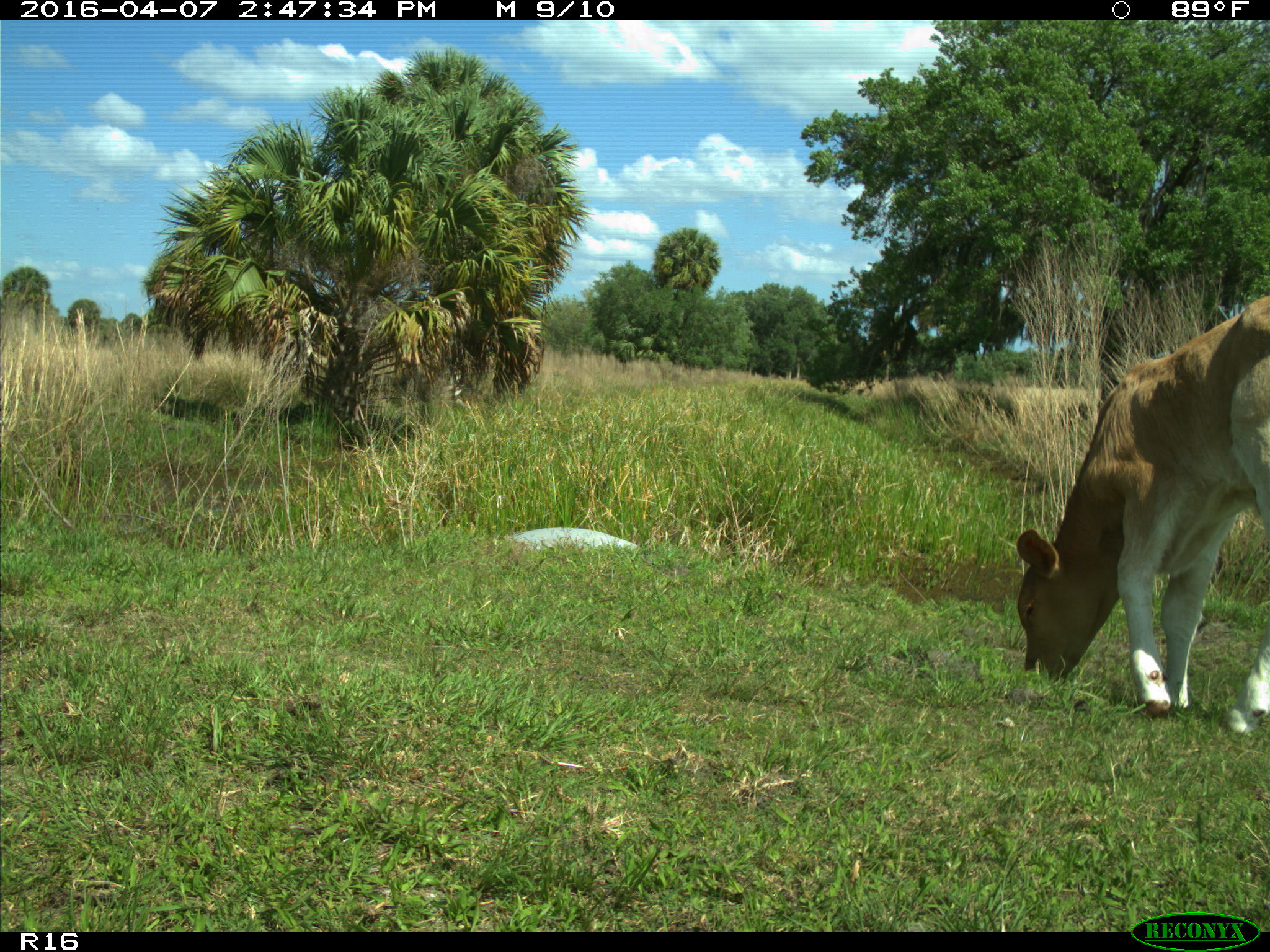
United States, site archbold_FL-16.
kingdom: Animalia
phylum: Chordata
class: Mammalia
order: Artiodactyla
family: Bovidae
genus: Bos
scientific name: Bos taurus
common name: domestic cow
Bos taurus (domestic cow).